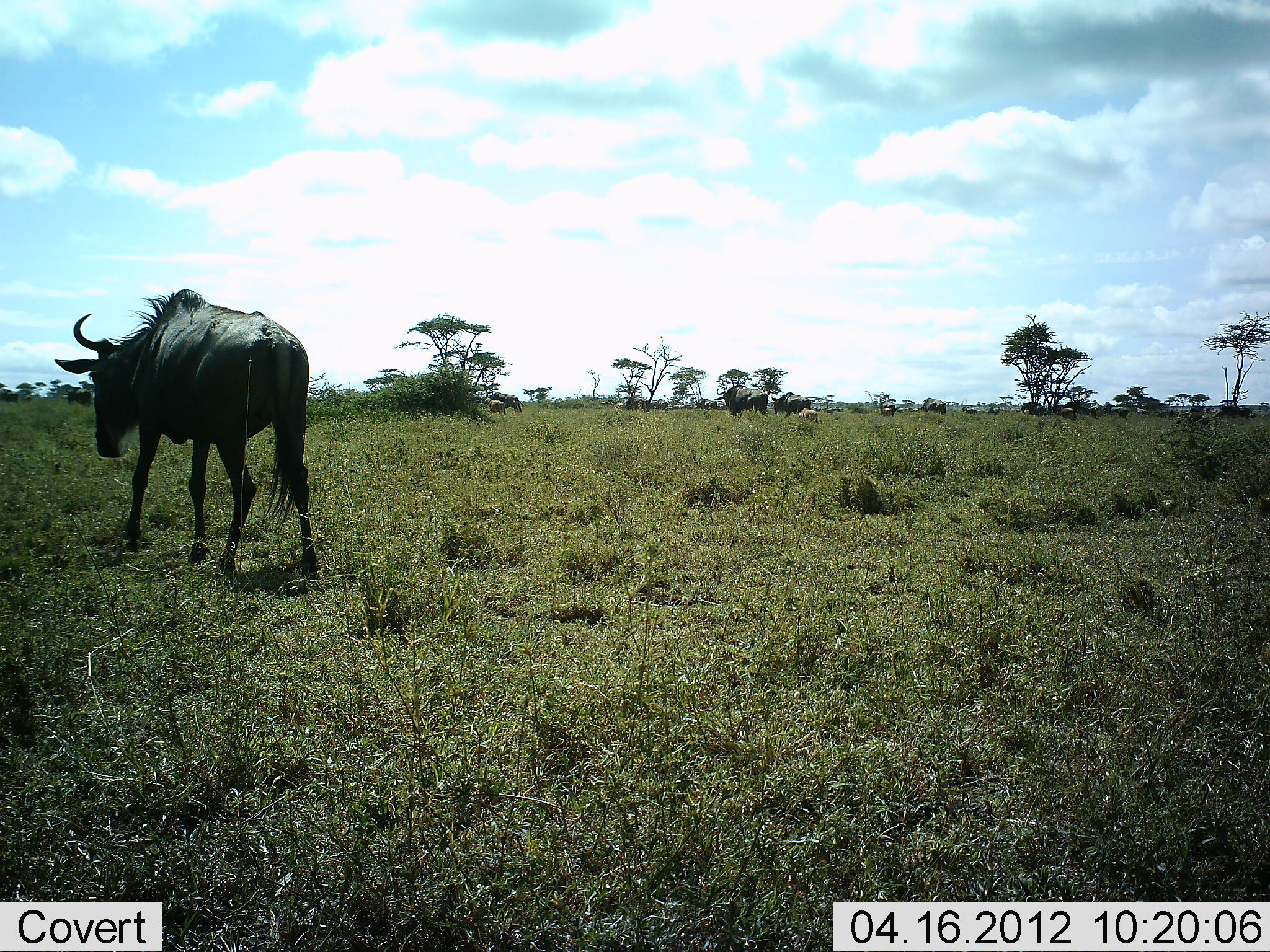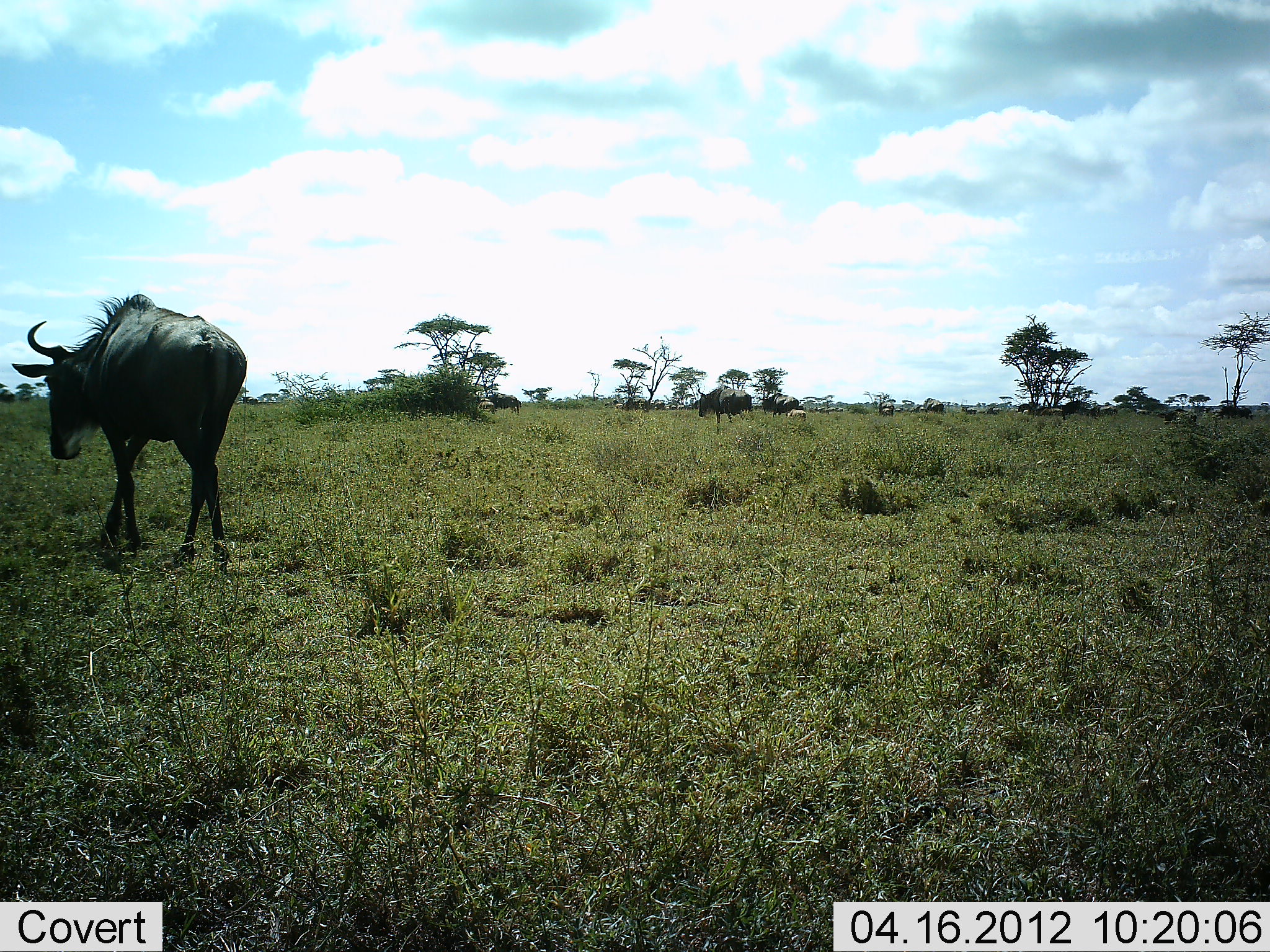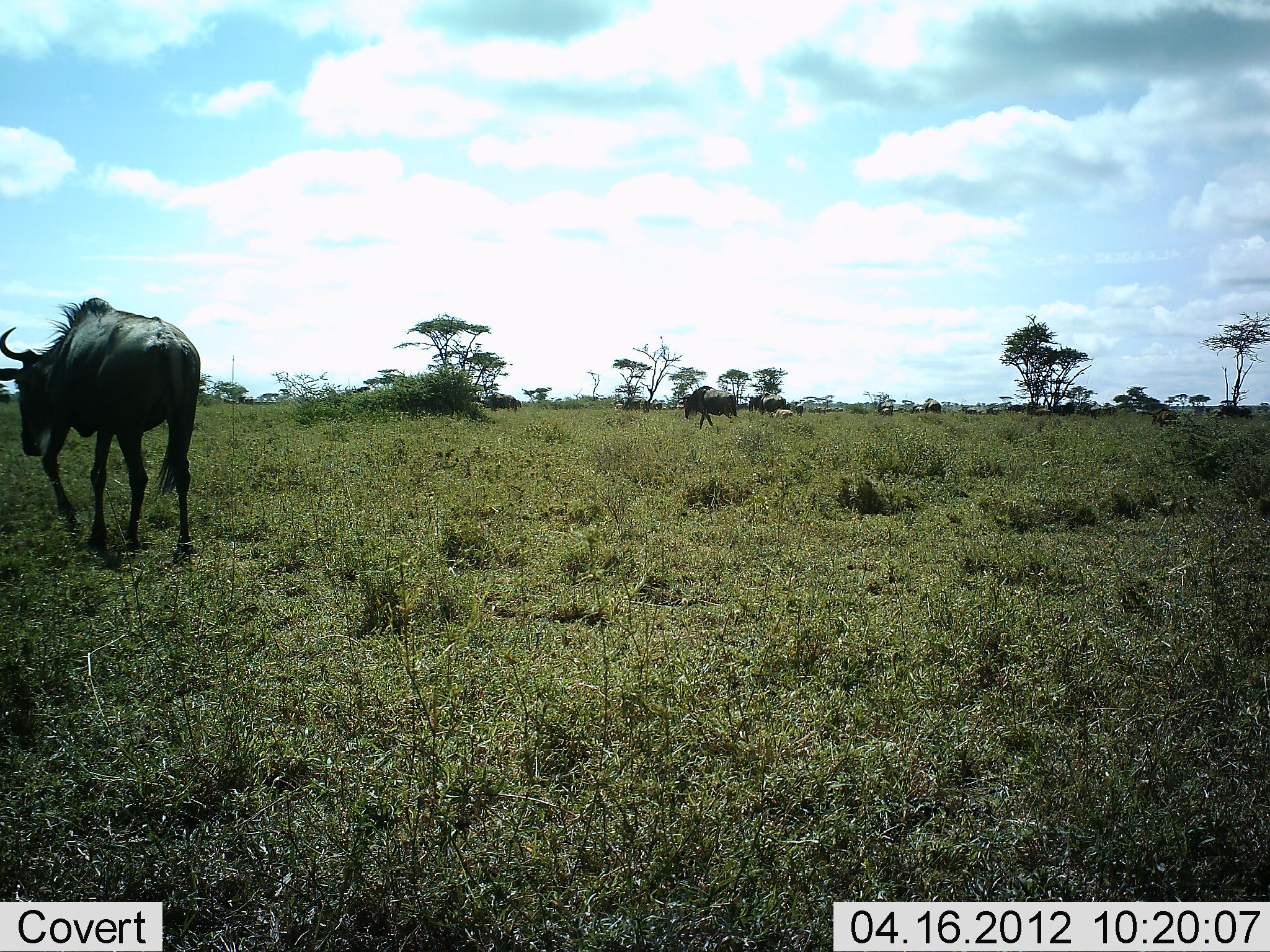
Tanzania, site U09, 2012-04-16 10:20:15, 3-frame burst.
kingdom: Animalia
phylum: Chordata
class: Mammalia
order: Artiodactyla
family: Bovidae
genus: Connochaetes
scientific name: Connochaetes taurinus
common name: blue wildebeest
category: wildebeest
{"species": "wildebeest (blue wildebeest) (Connochaetes taurinus)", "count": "11-50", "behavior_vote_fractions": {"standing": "4%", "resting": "0%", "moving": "96%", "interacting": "0%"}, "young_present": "52%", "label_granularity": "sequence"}